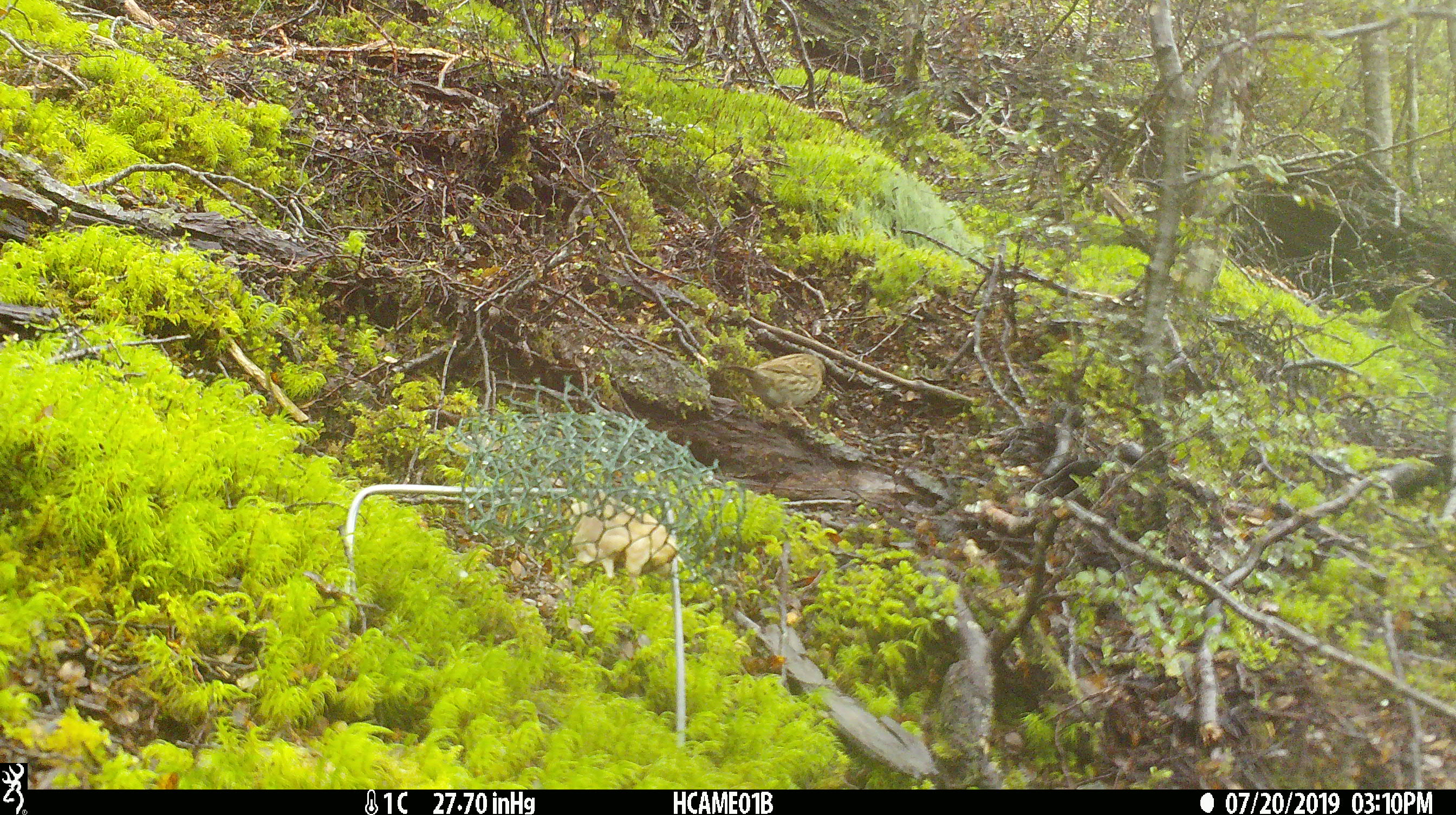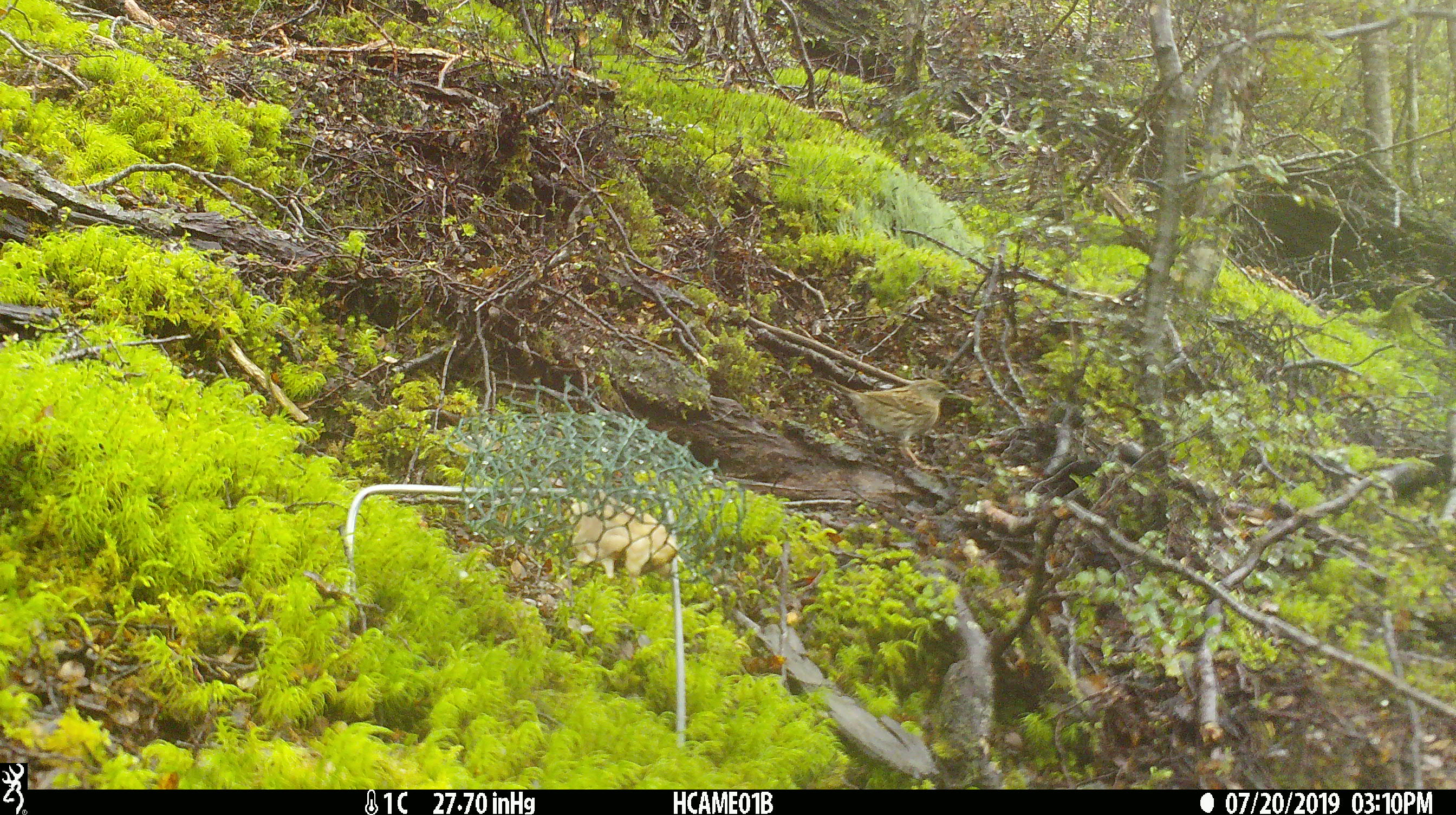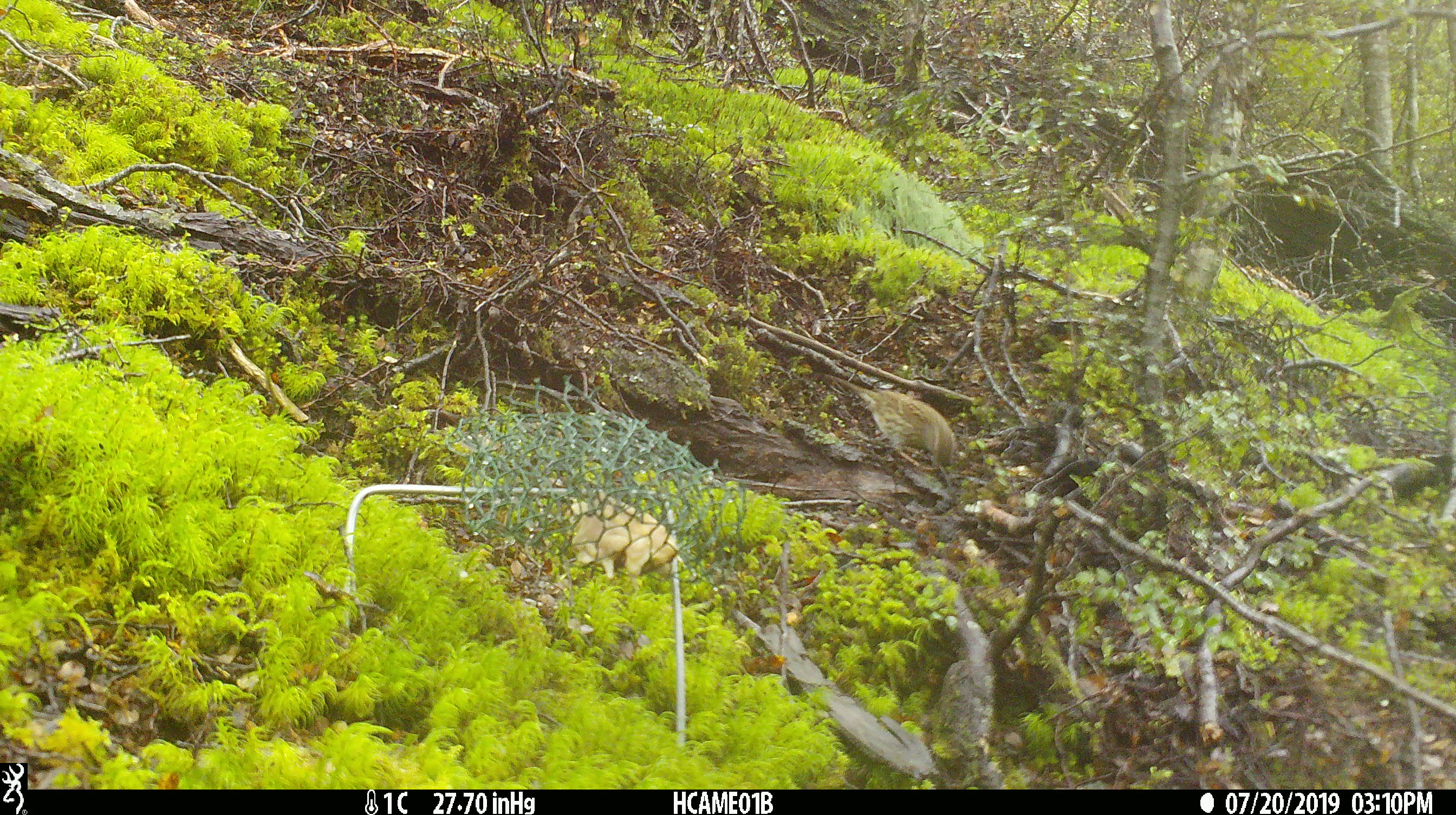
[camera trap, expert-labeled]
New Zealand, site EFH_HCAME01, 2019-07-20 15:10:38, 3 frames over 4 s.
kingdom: Animalia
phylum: Chordata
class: Aves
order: Passeriformes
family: Prunellidae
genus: Prunella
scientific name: Prunella modularis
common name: dunnock